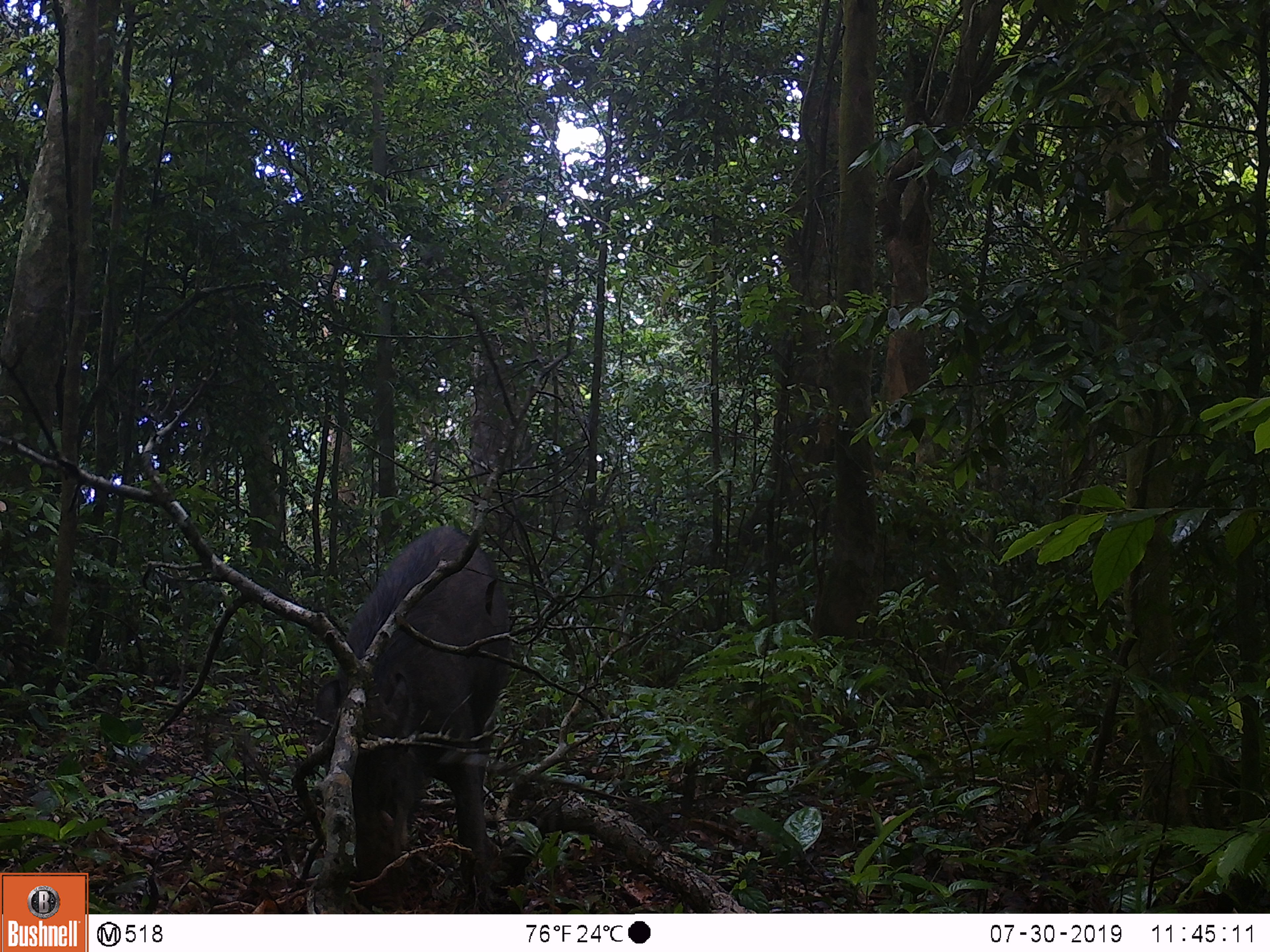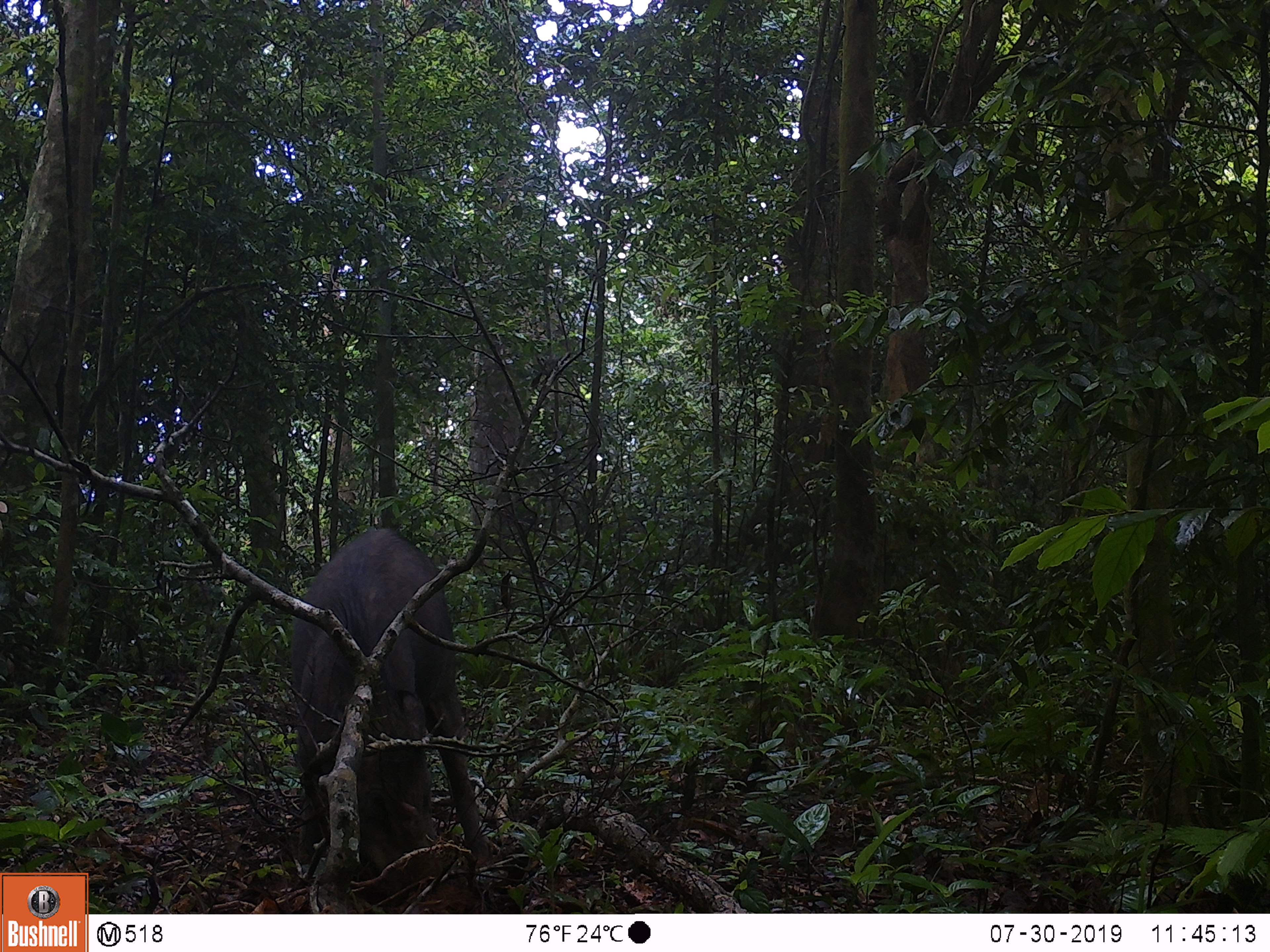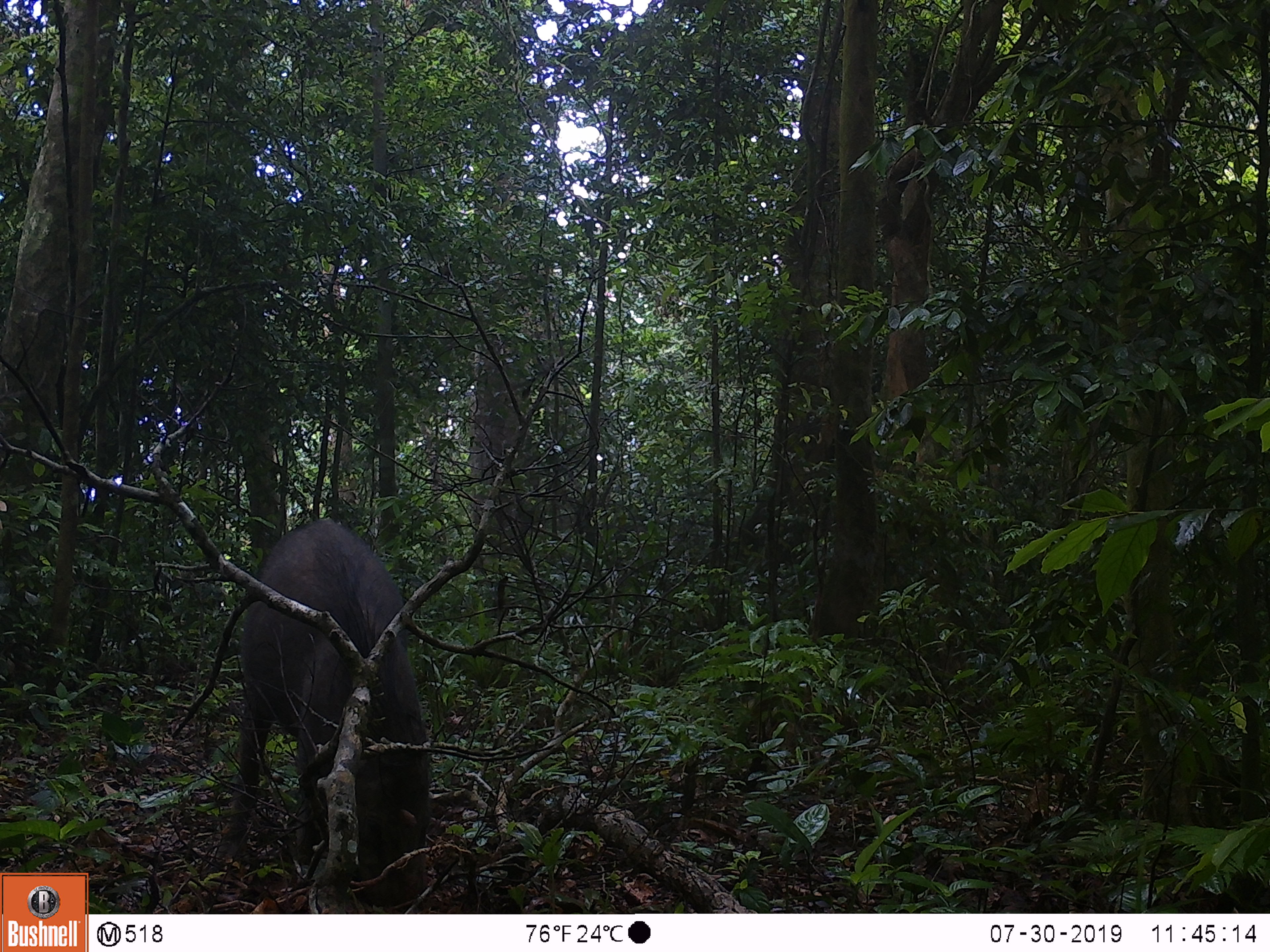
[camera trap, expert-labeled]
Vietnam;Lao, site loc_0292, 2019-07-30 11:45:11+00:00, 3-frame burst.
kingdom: Animalia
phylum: Chordata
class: Mammalia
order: Artiodactyla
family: Suidae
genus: Sus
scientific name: Sus scrofa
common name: eurasian wild pig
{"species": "eurasian wild pig (Sus scrofa)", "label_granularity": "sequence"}